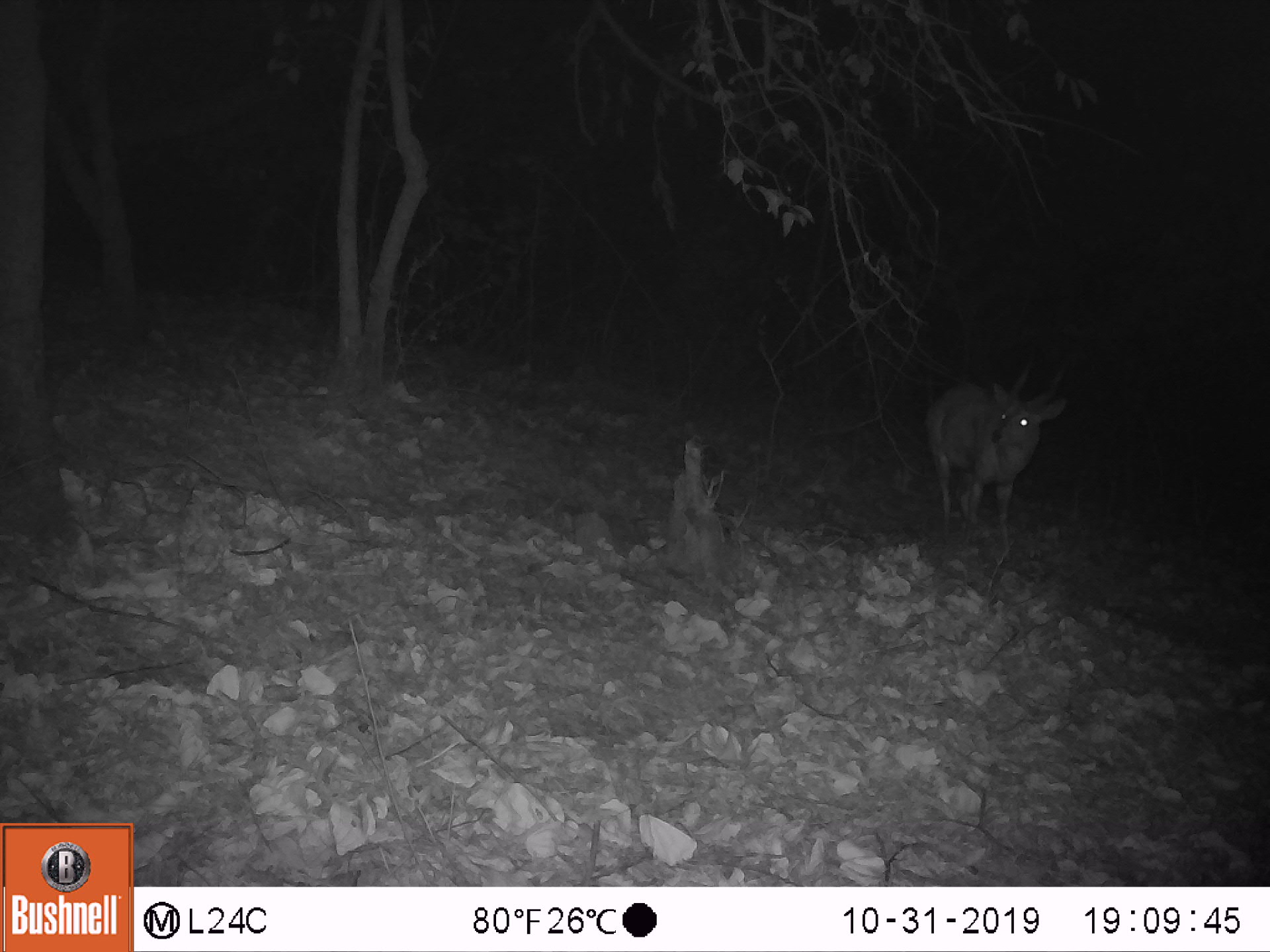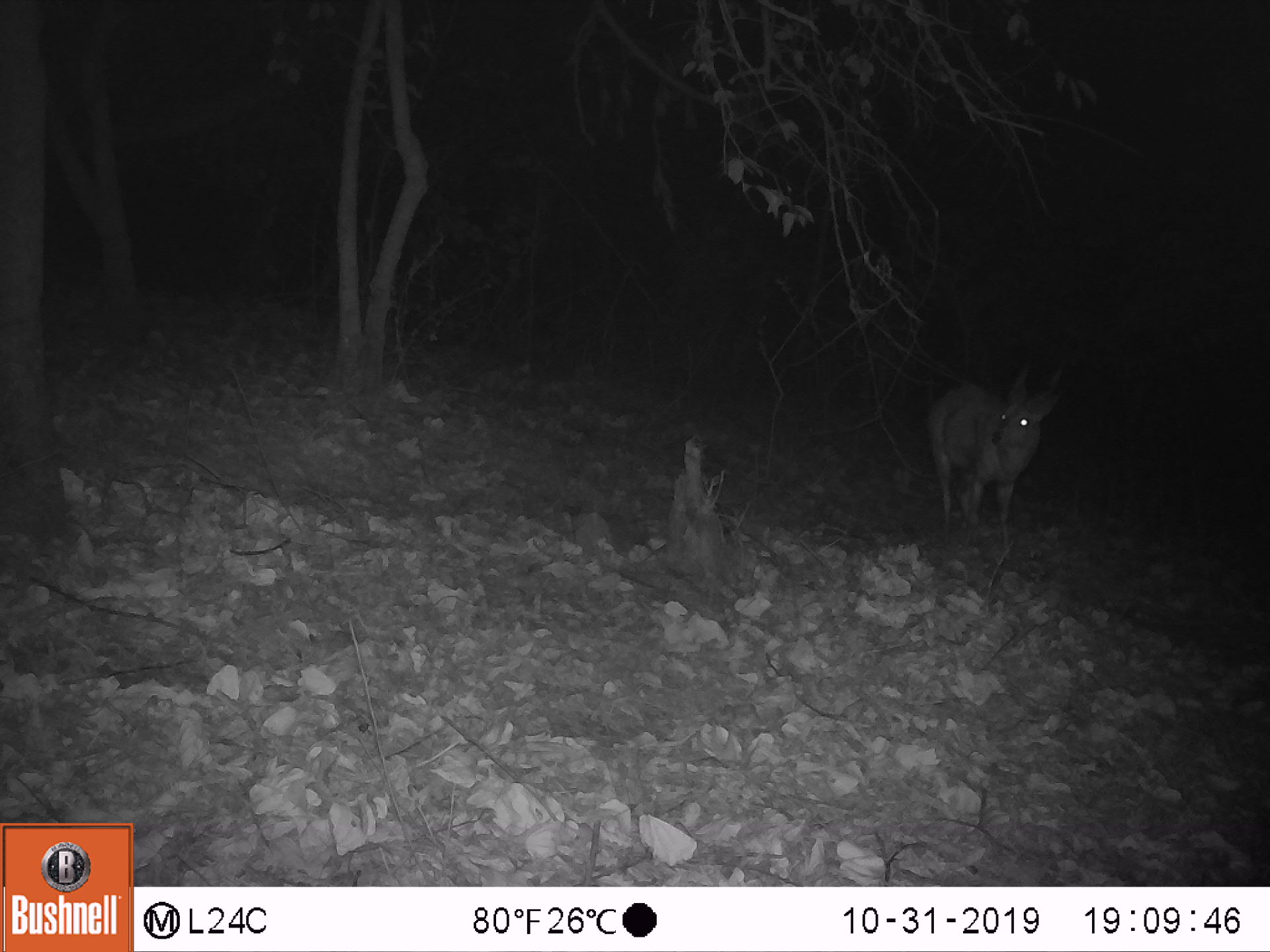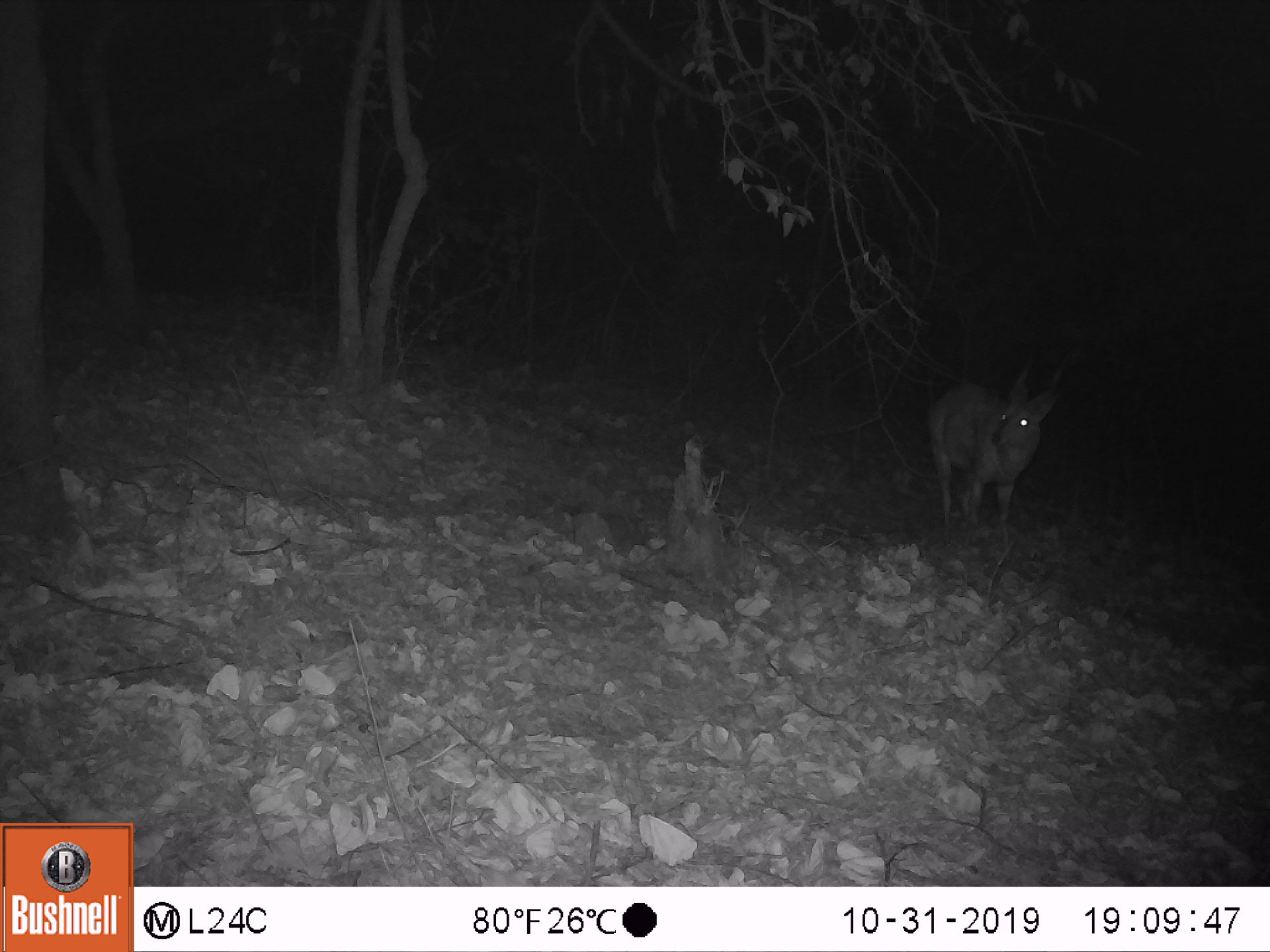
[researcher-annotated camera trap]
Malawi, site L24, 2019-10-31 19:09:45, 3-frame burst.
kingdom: Animalia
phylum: Chordata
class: Mammalia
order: Artiodactyla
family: Bovidae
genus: Tragelaphus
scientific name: Tragelaphus sylvaticus sylvaticus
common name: cape bushbuck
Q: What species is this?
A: Cape bushbuck (Tragelaphus sylvaticus sylvaticus).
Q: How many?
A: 1.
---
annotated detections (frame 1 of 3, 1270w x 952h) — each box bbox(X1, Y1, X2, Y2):
cape bushbuck: bbox(912, 357, 1087, 563)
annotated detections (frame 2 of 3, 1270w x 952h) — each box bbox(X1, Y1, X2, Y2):
cape bushbuck: bbox(918, 356, 1080, 564)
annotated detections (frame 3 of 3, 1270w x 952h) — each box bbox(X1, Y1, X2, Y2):
cape bushbuck: bbox(918, 351, 1080, 553)